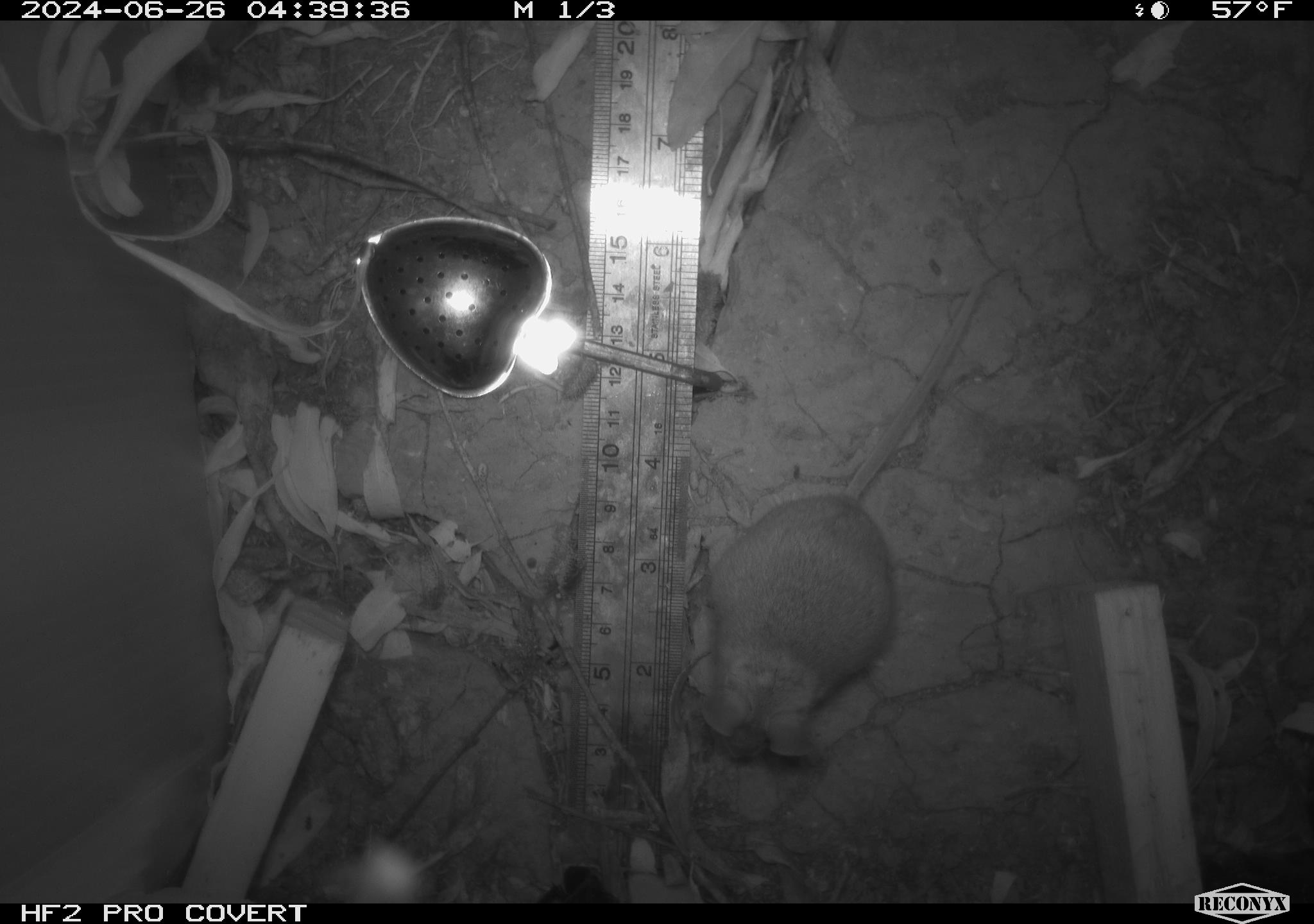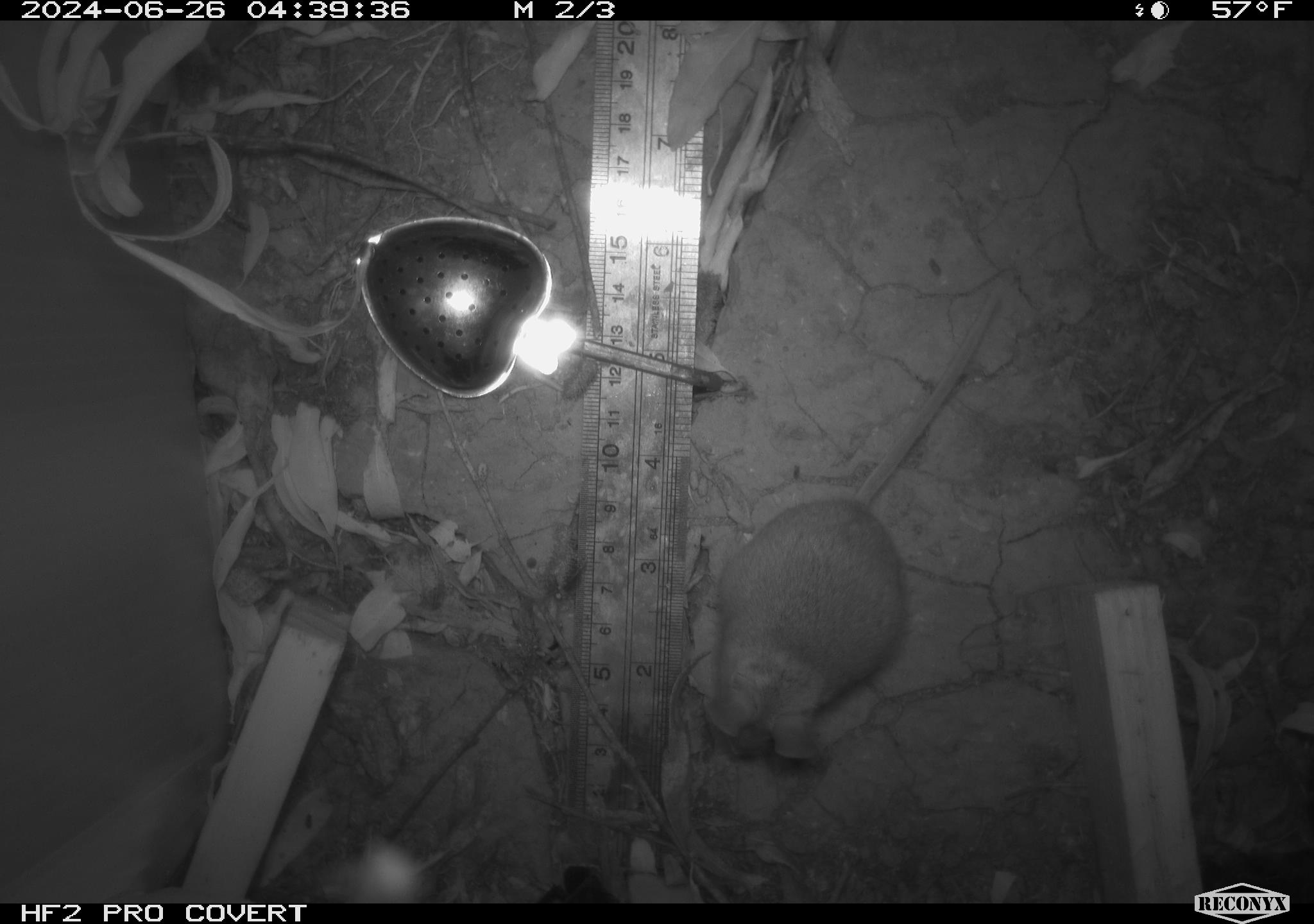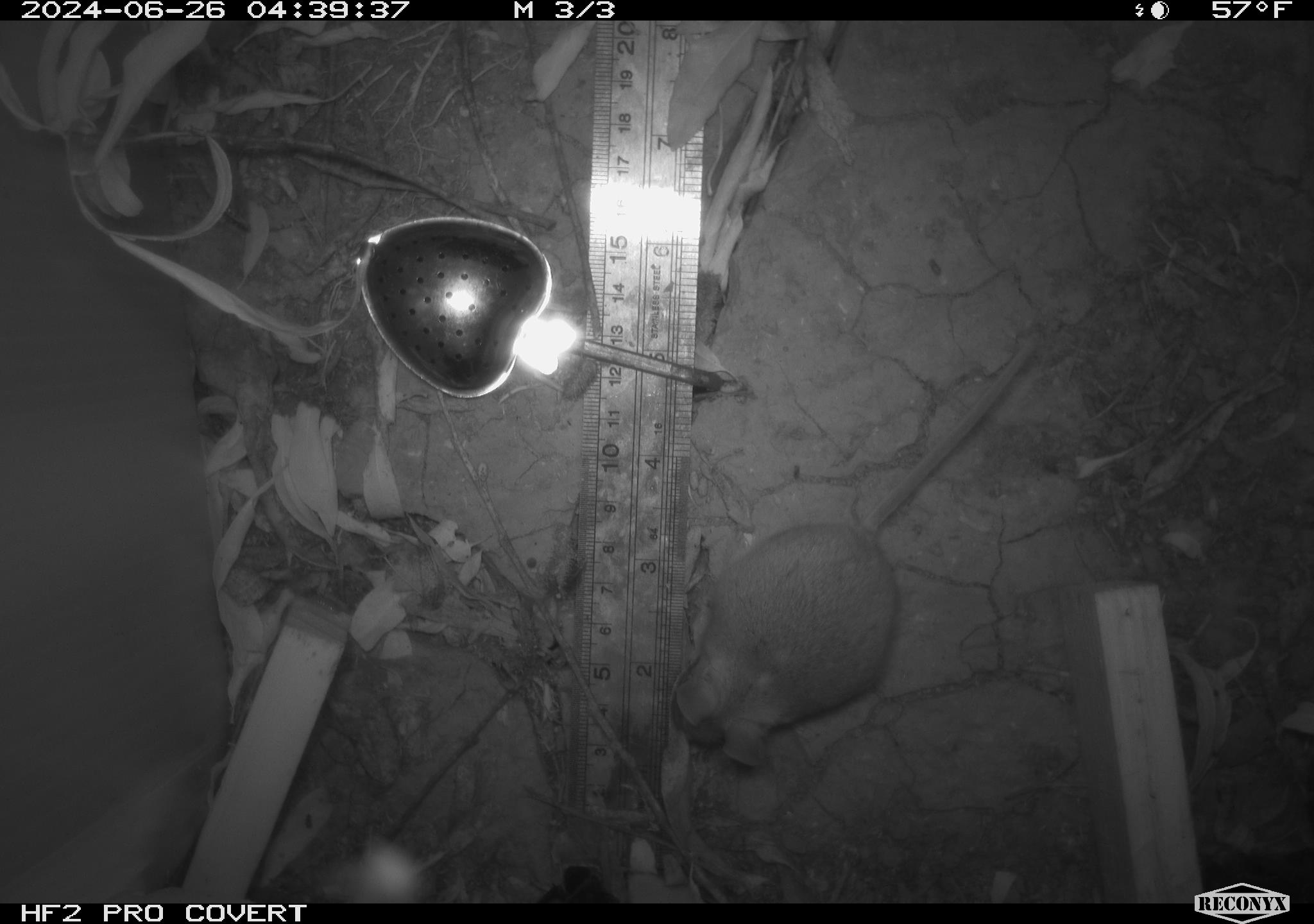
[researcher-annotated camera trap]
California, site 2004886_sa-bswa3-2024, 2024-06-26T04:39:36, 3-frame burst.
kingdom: Animalia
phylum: Chordata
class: Mammalia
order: Rodentia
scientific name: Rodentia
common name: mouse species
Mouse species (Rodentia).